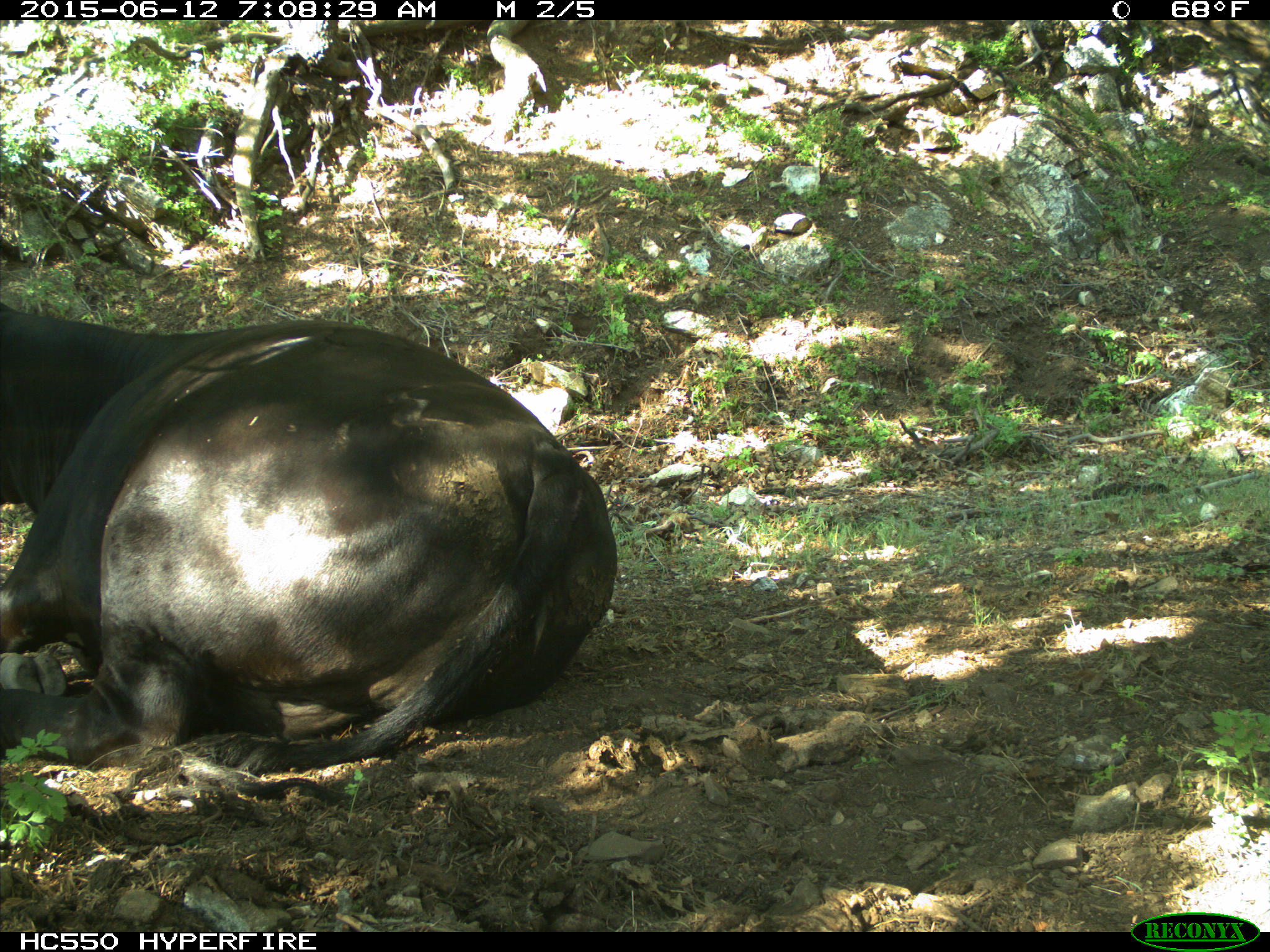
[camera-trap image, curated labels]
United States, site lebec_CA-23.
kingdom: Animalia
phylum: Chordata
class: Mammalia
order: Artiodactyla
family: Bovidae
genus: Bos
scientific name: Bos taurus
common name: domestic cow